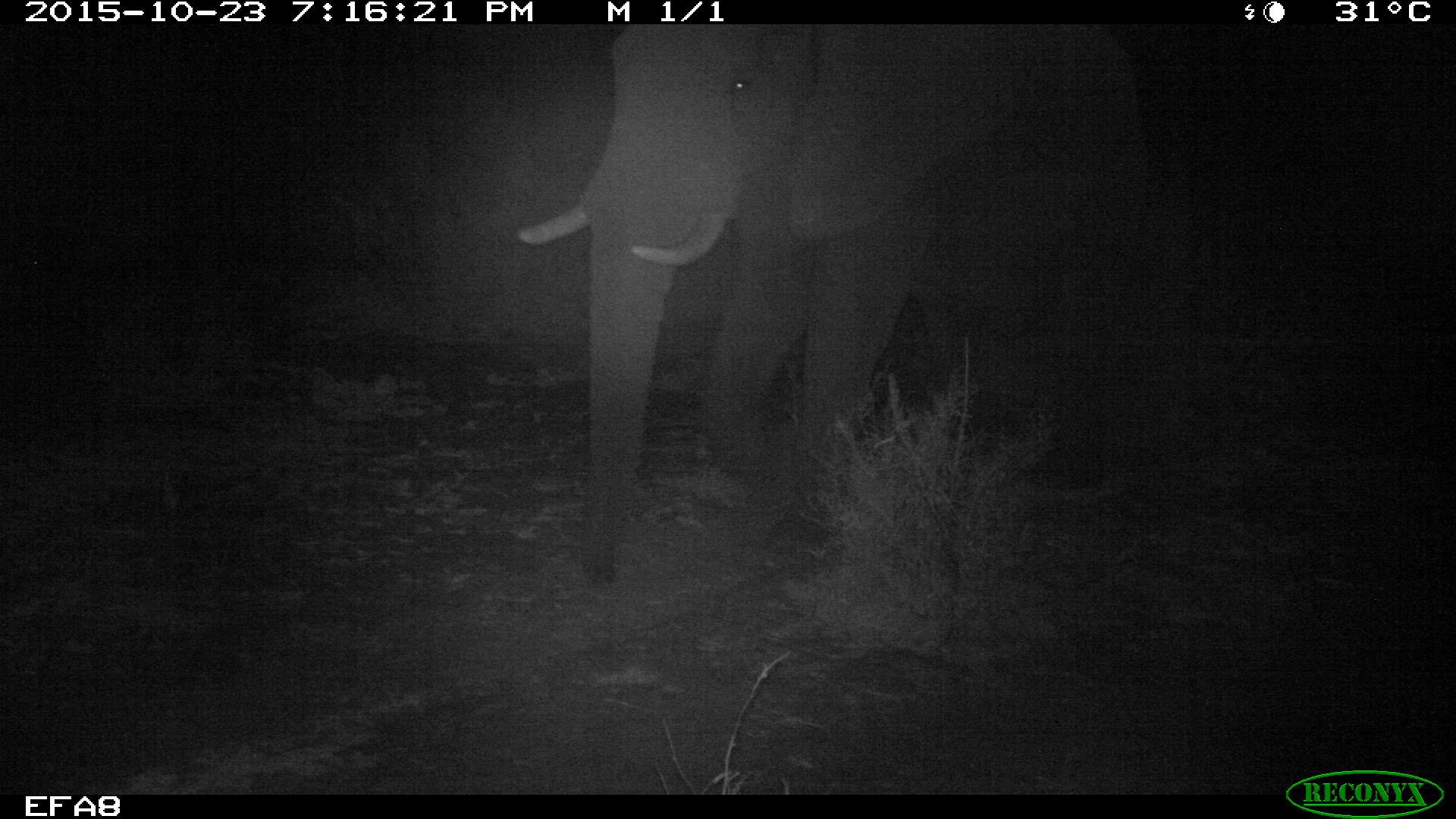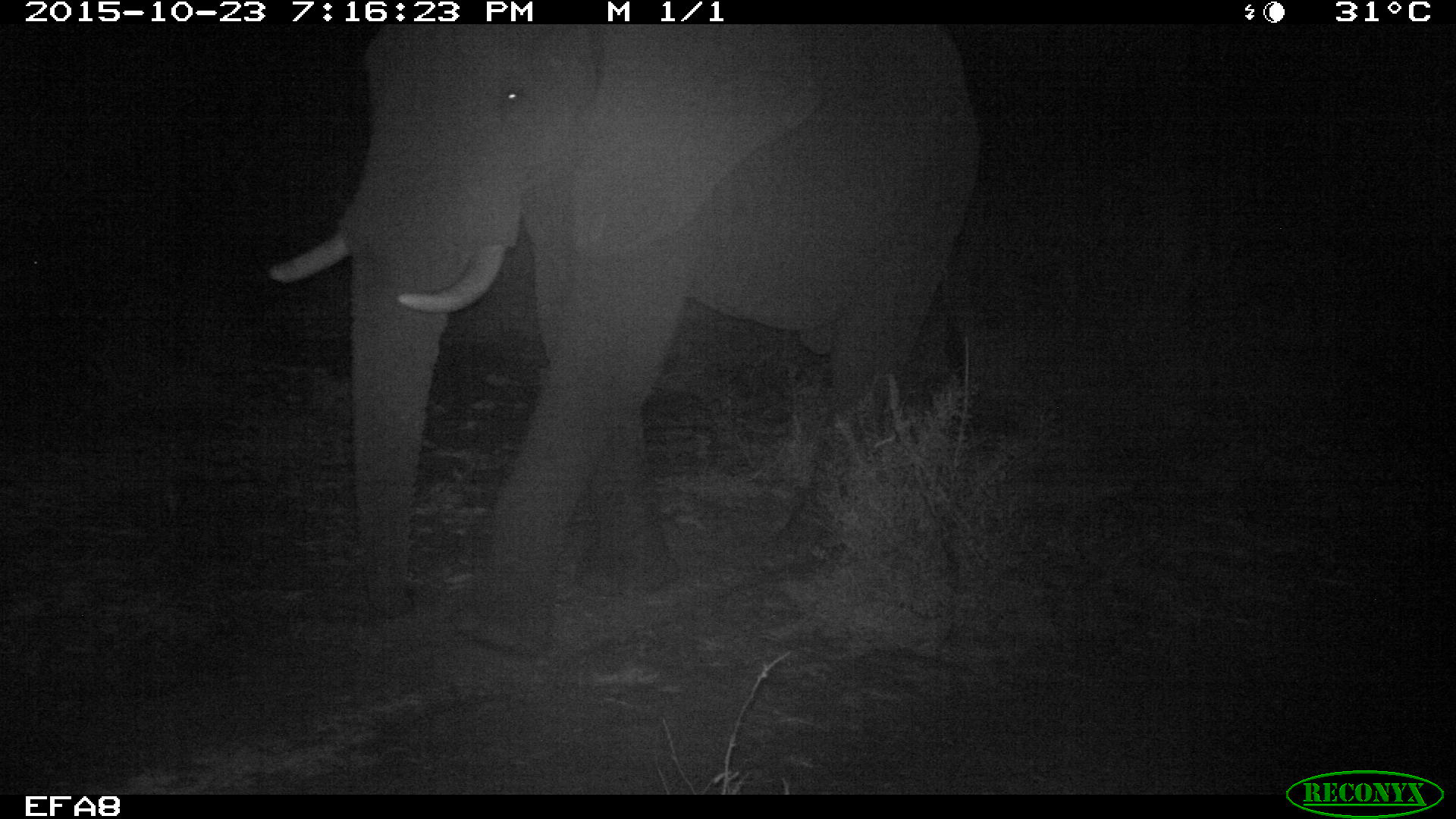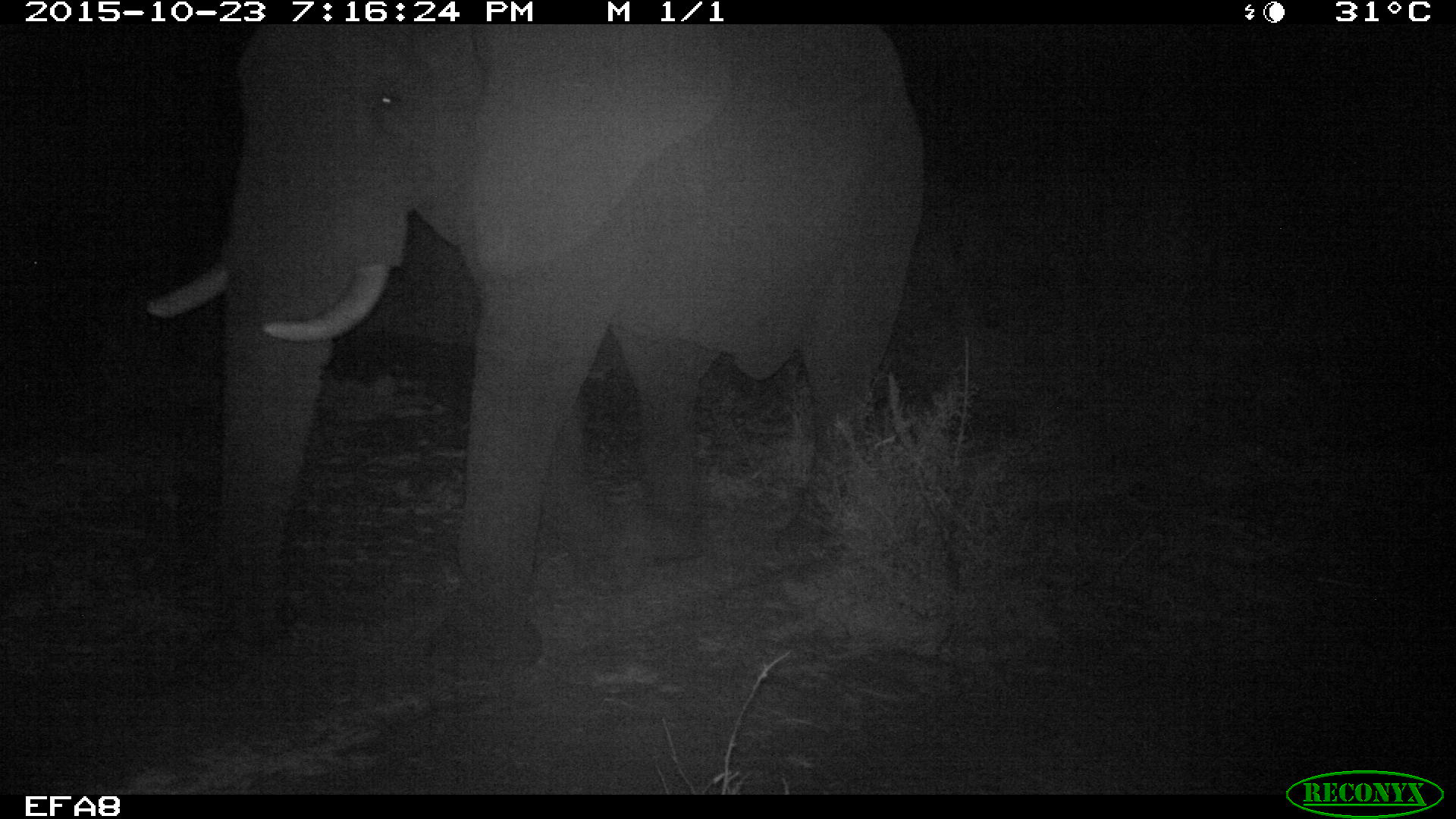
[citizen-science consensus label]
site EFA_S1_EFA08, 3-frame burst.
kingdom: Animalia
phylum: Chordata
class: Mammalia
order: Proboscidea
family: Elephantidae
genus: Loxodonta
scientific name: Loxodonta africana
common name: african bush elephant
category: elephant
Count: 1.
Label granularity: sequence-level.